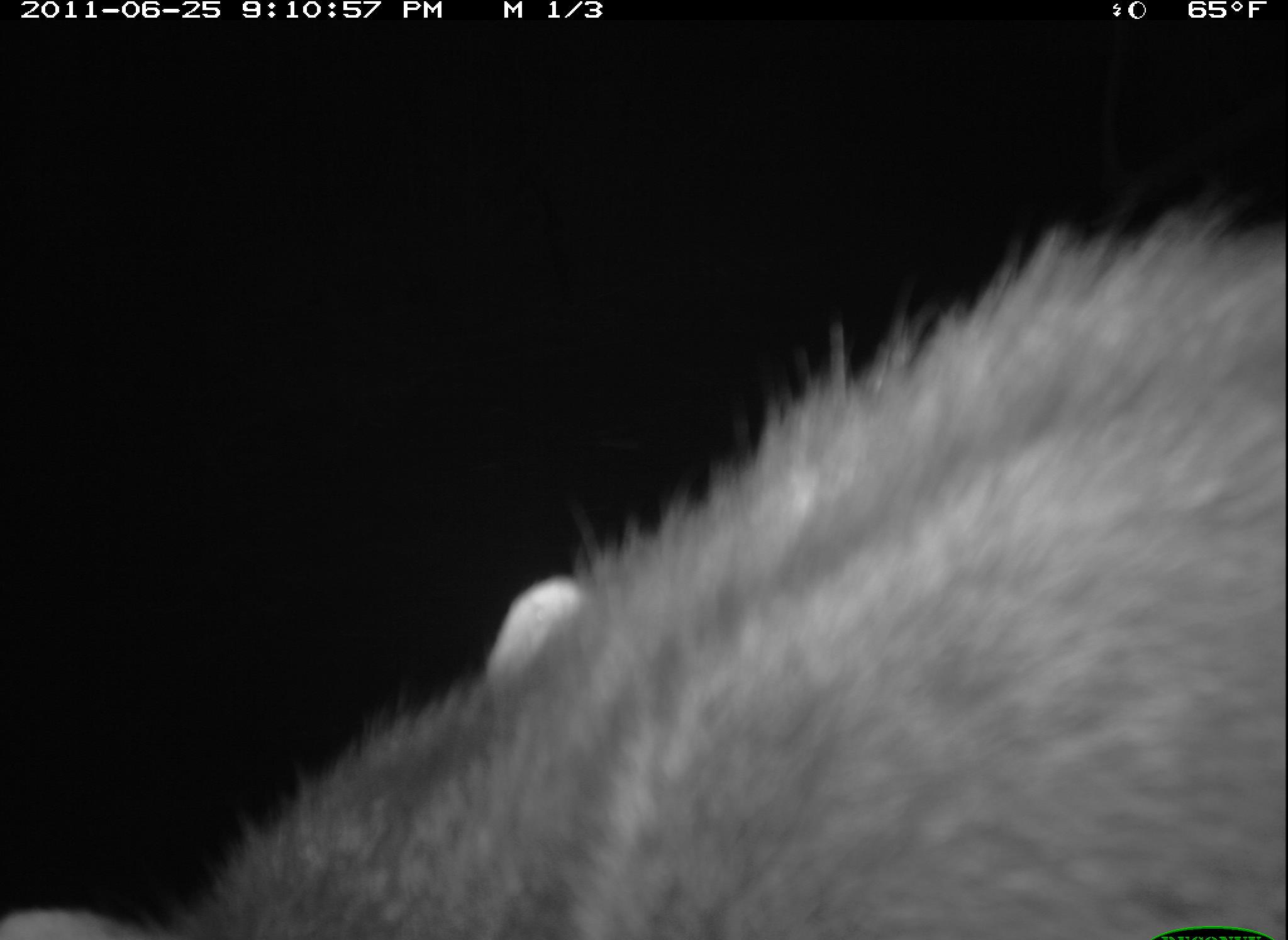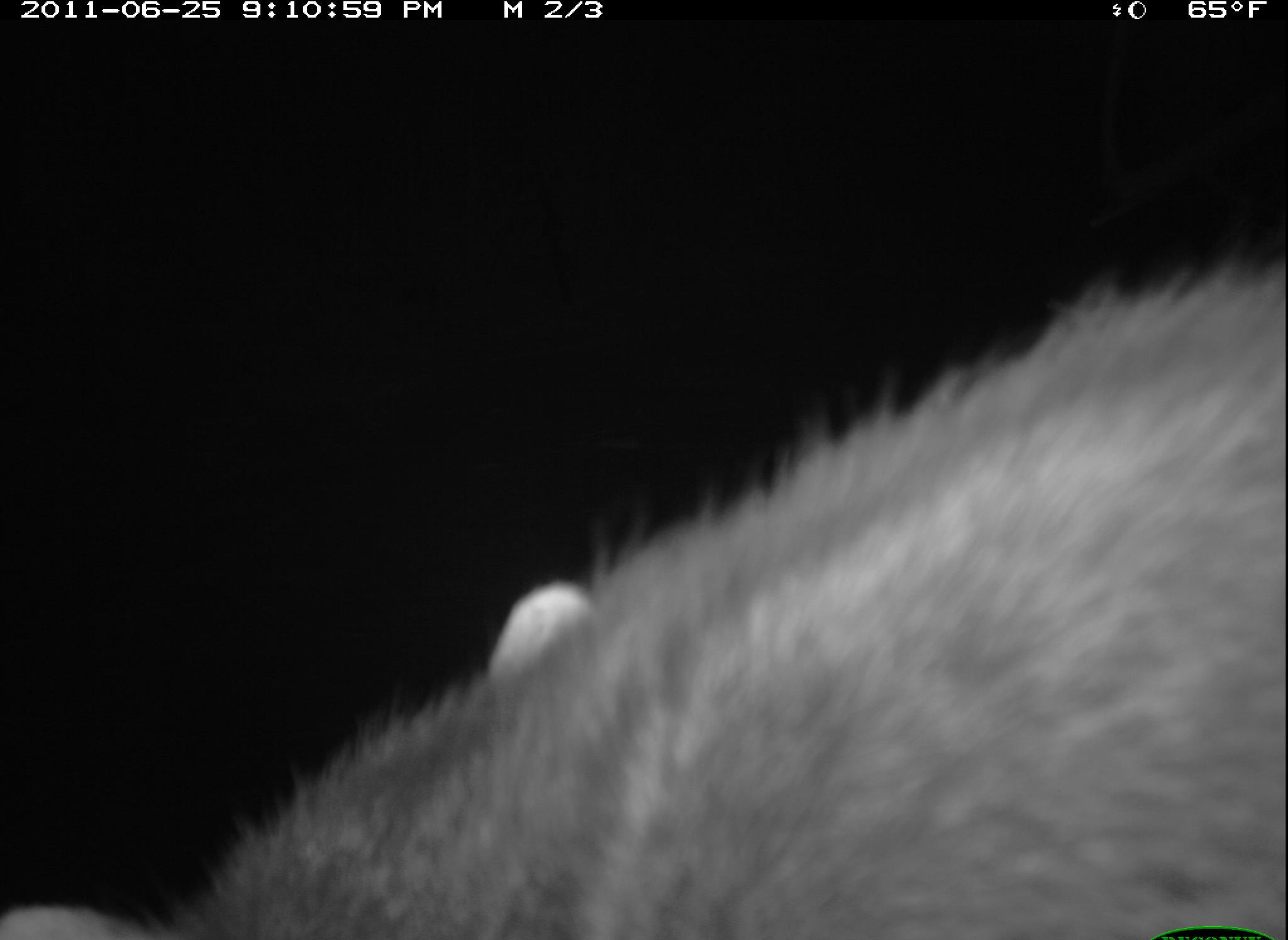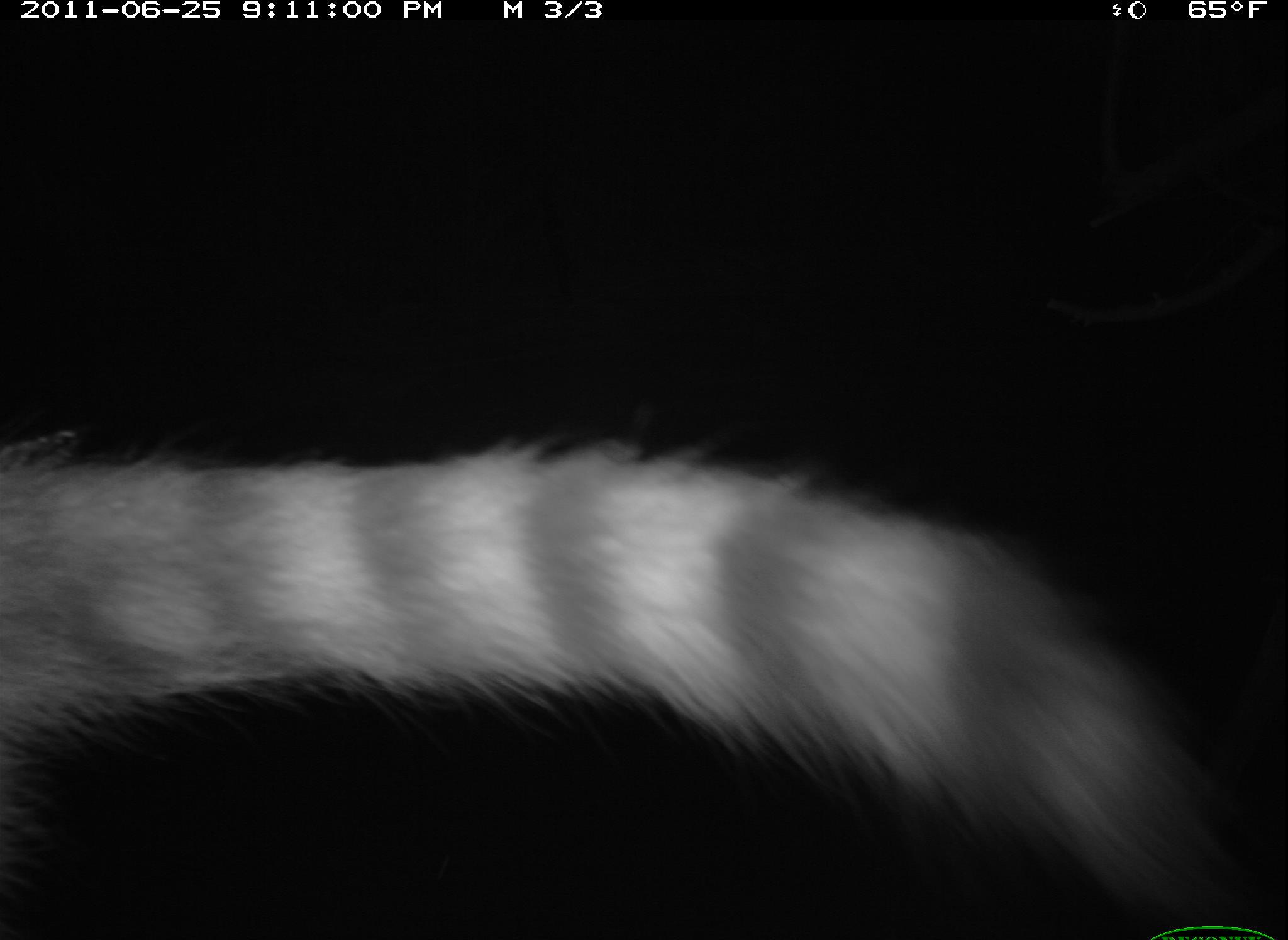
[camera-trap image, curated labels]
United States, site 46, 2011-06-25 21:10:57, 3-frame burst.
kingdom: Animalia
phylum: Chordata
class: Mammalia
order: Carnivora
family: Procyonidae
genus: Procyon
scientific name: Procyon lotor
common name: raccoon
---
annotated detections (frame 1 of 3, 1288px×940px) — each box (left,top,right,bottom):
raccoon: (3,169,1288,940)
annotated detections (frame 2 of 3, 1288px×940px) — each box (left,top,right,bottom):
raccoon: (5,279,1286,940)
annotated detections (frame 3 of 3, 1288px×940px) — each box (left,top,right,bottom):
raccoon: (2,422,1238,940)